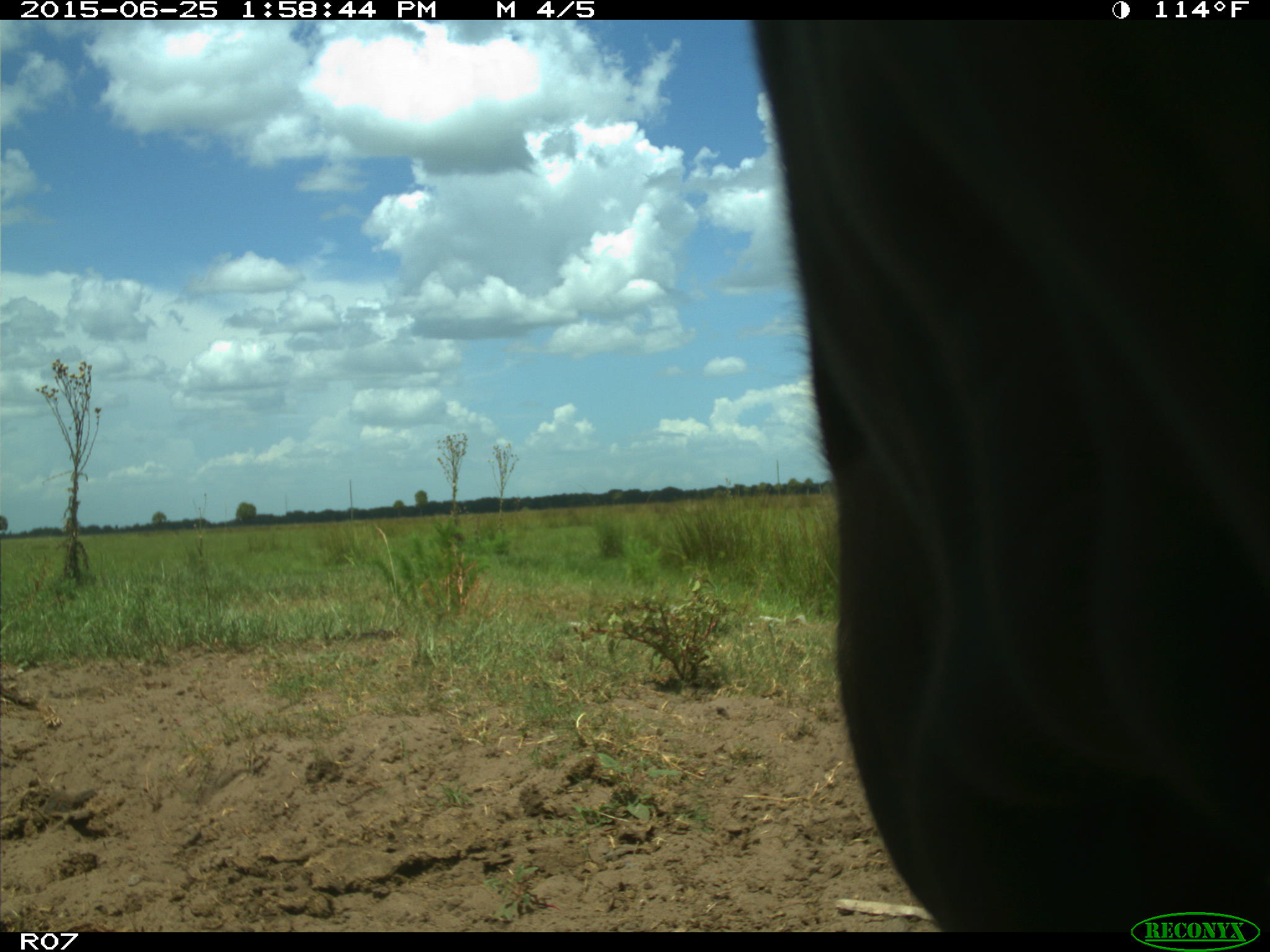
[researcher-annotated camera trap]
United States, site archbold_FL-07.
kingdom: Animalia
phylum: Chordata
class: Mammalia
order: Artiodactyla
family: Bovidae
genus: Bos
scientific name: Bos taurus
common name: domestic cow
Bos taurus (domestic cow).